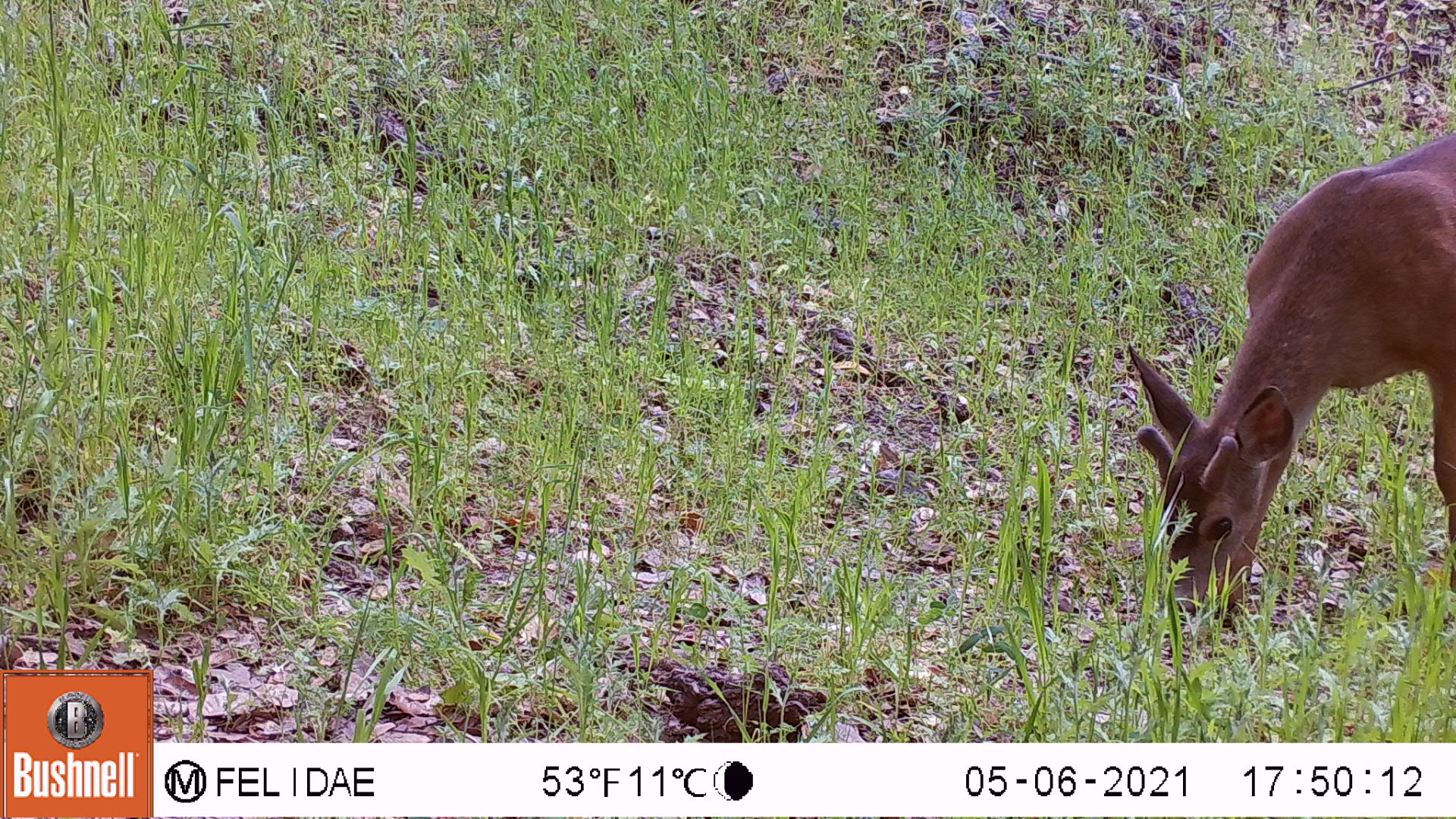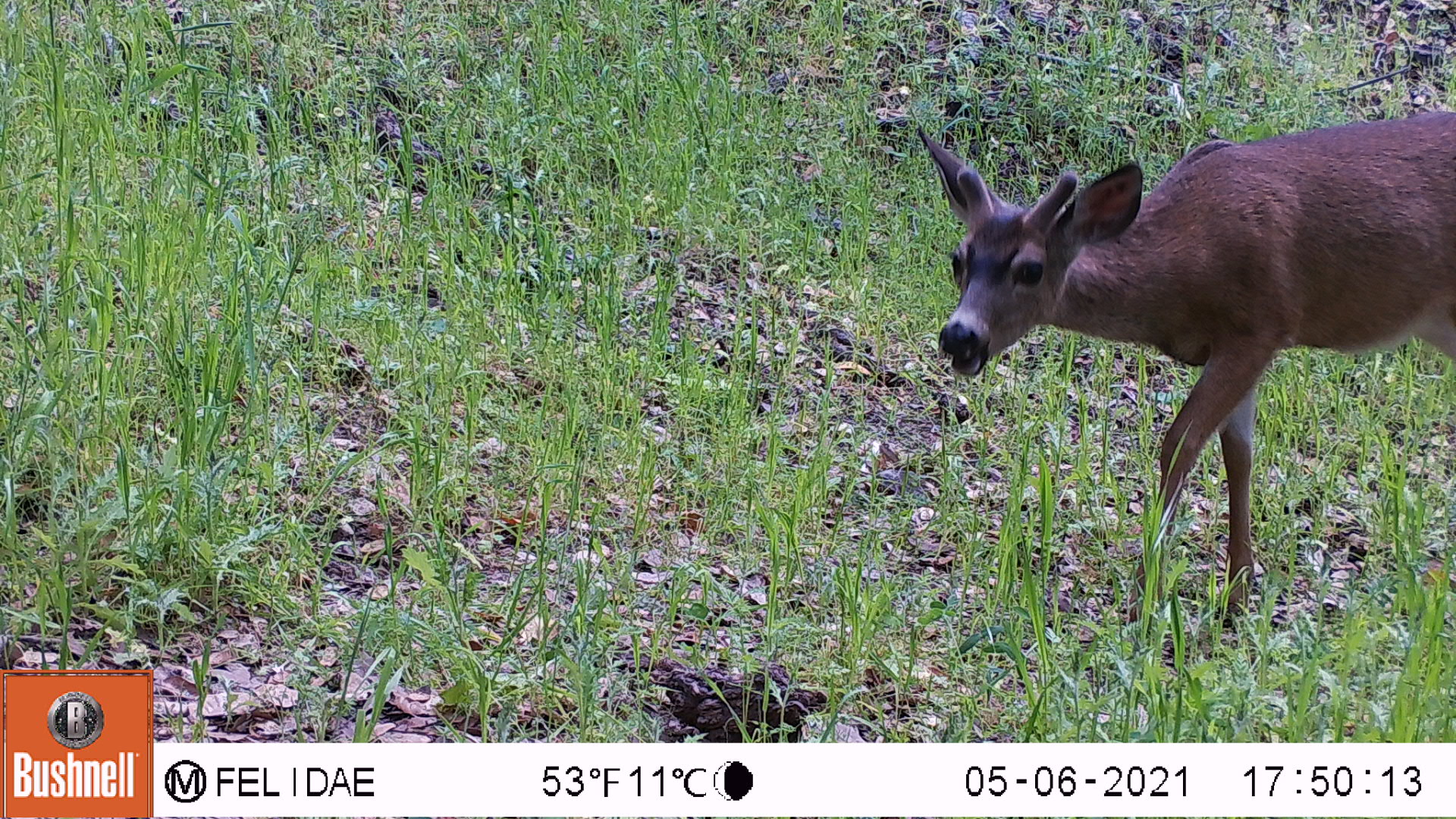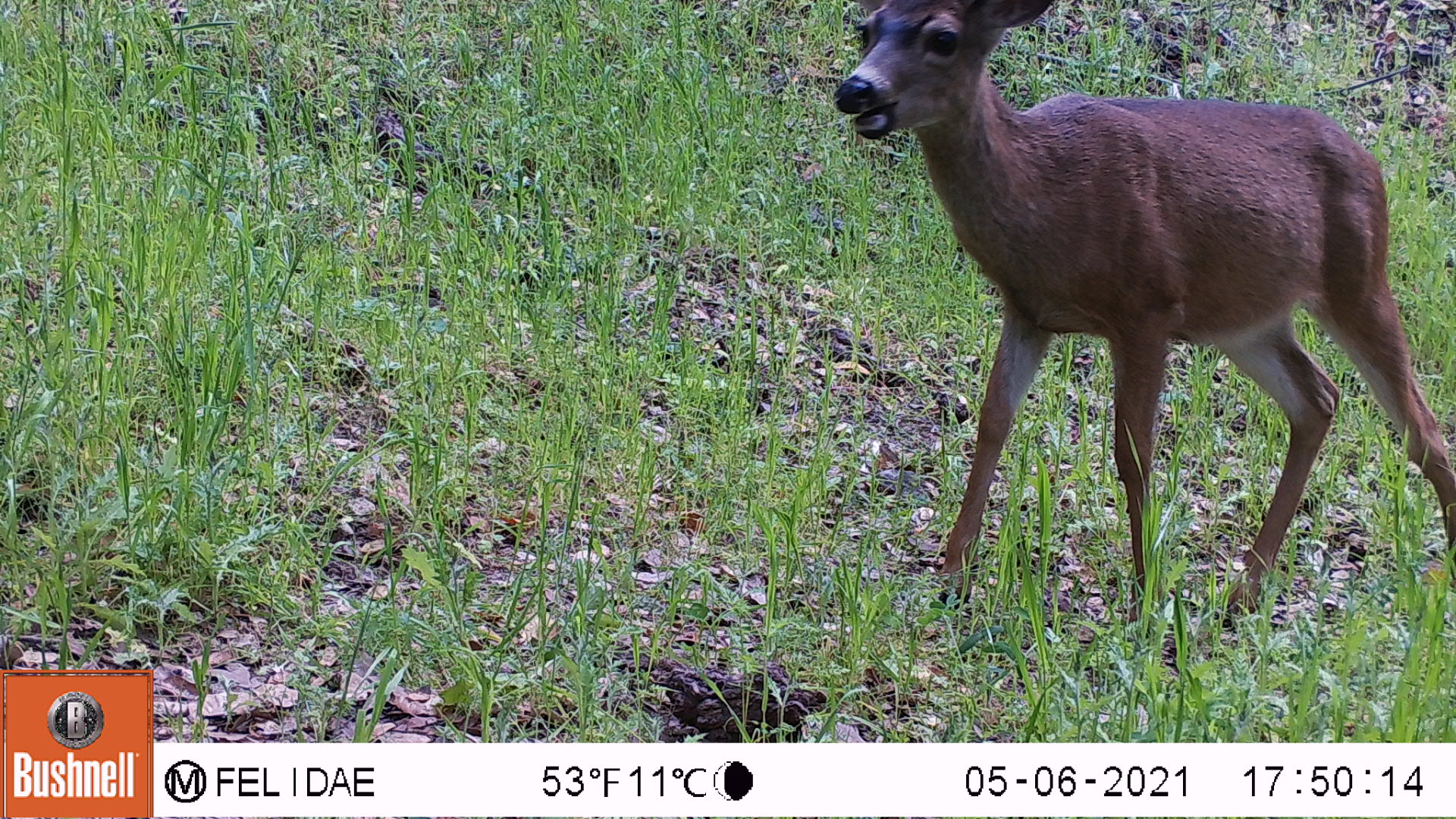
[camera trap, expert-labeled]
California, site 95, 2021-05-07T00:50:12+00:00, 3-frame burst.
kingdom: Animalia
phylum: Chordata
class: Mammalia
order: Artiodactyla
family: Cervidae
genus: Odocoileus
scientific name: Odocoileus hemionus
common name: mule deer